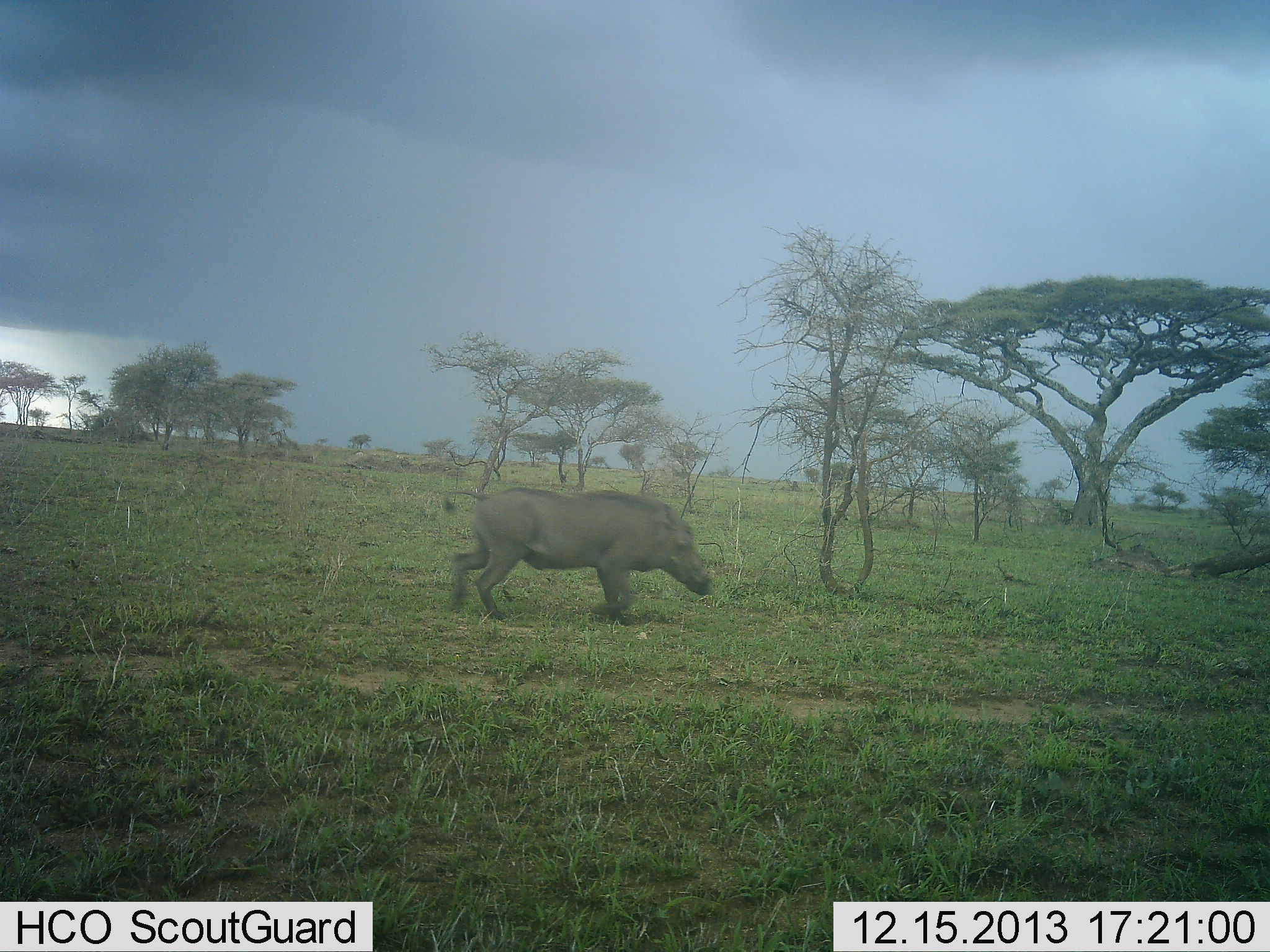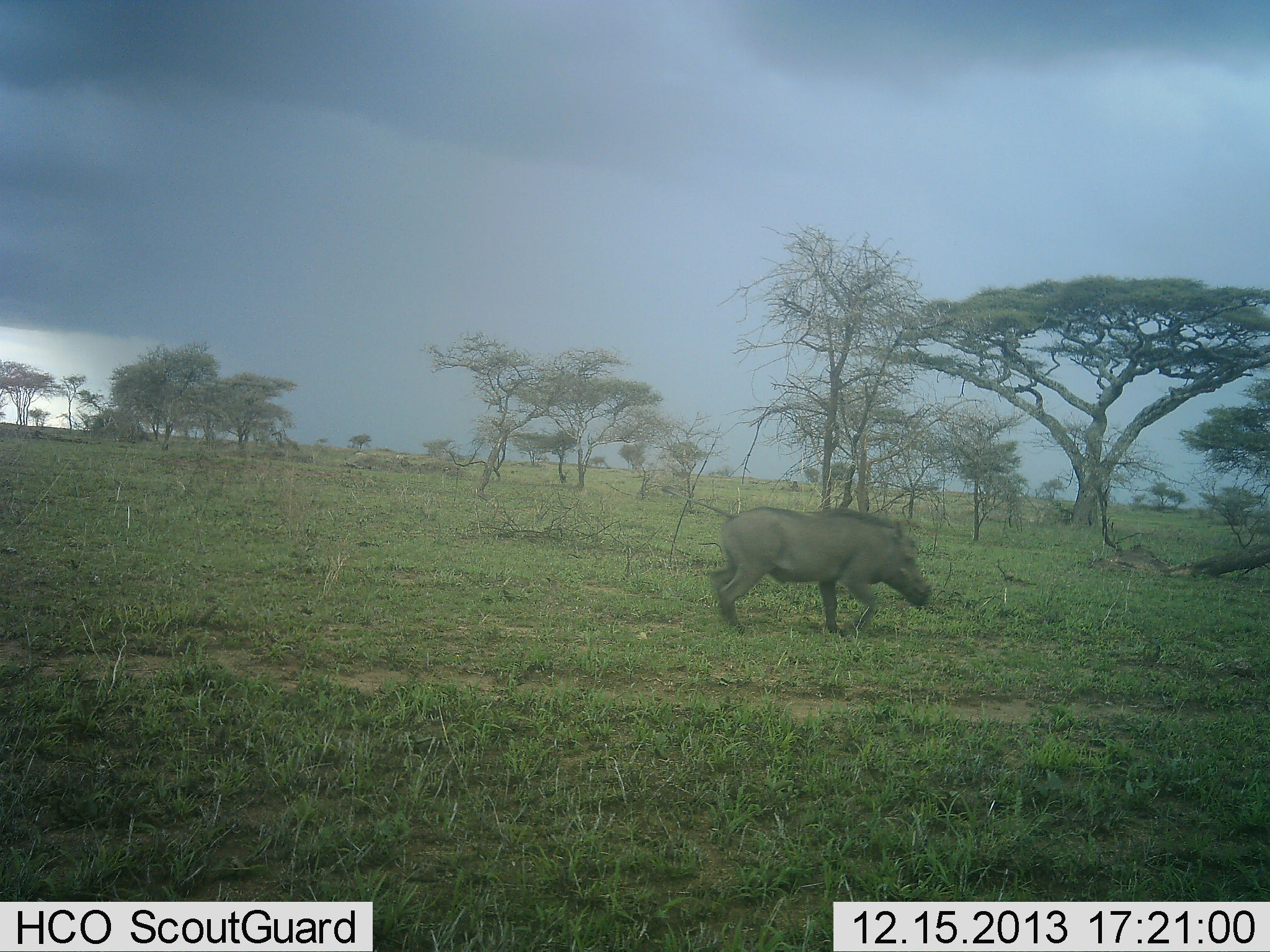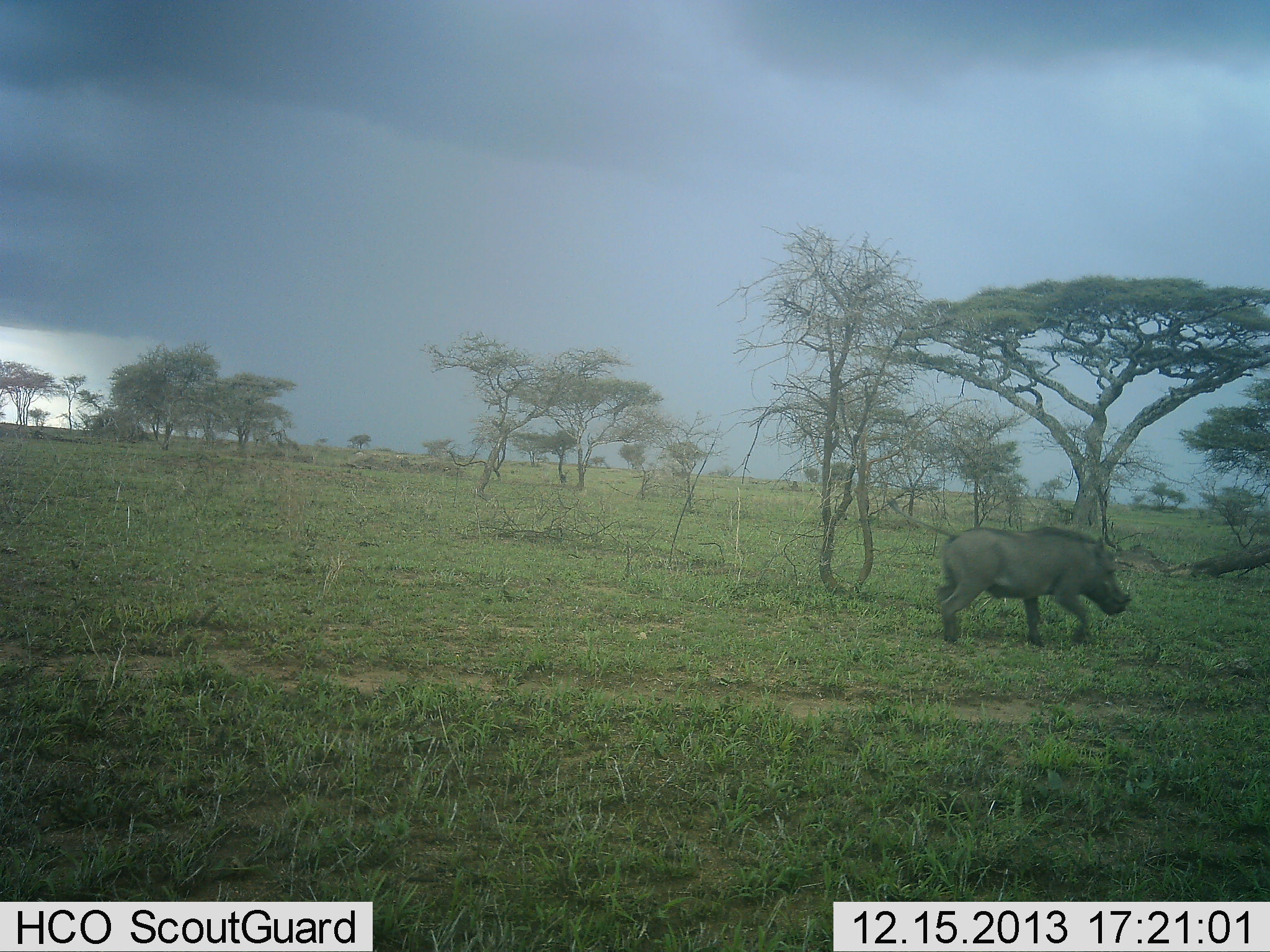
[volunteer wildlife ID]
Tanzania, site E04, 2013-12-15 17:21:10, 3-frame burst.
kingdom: Animalia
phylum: Chordata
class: Mammalia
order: Artiodactyla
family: Suidae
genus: Phacochoerus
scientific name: Phacochoerus africanus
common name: warthog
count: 1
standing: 0%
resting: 0%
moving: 100%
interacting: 0%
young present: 0%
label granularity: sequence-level